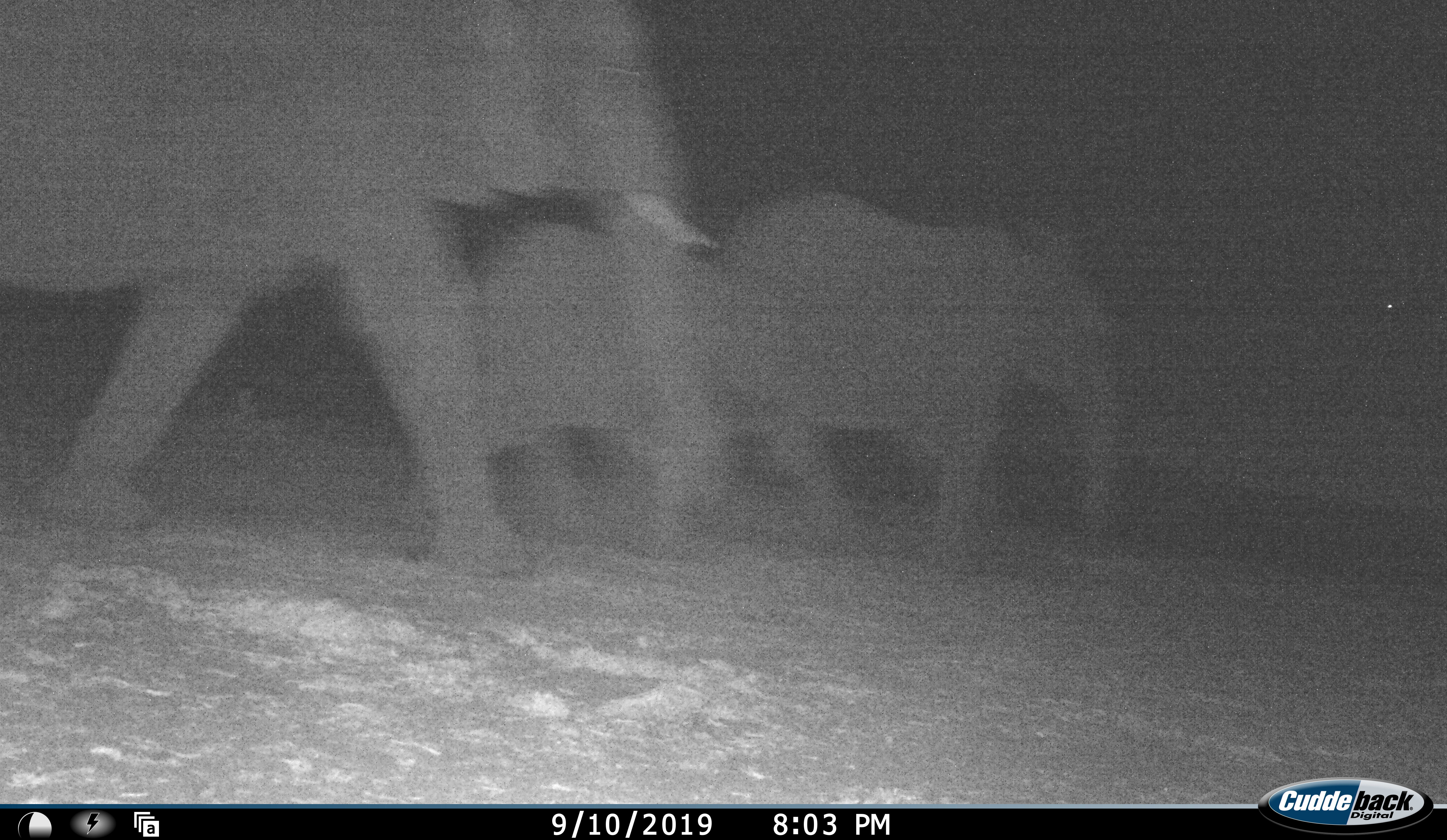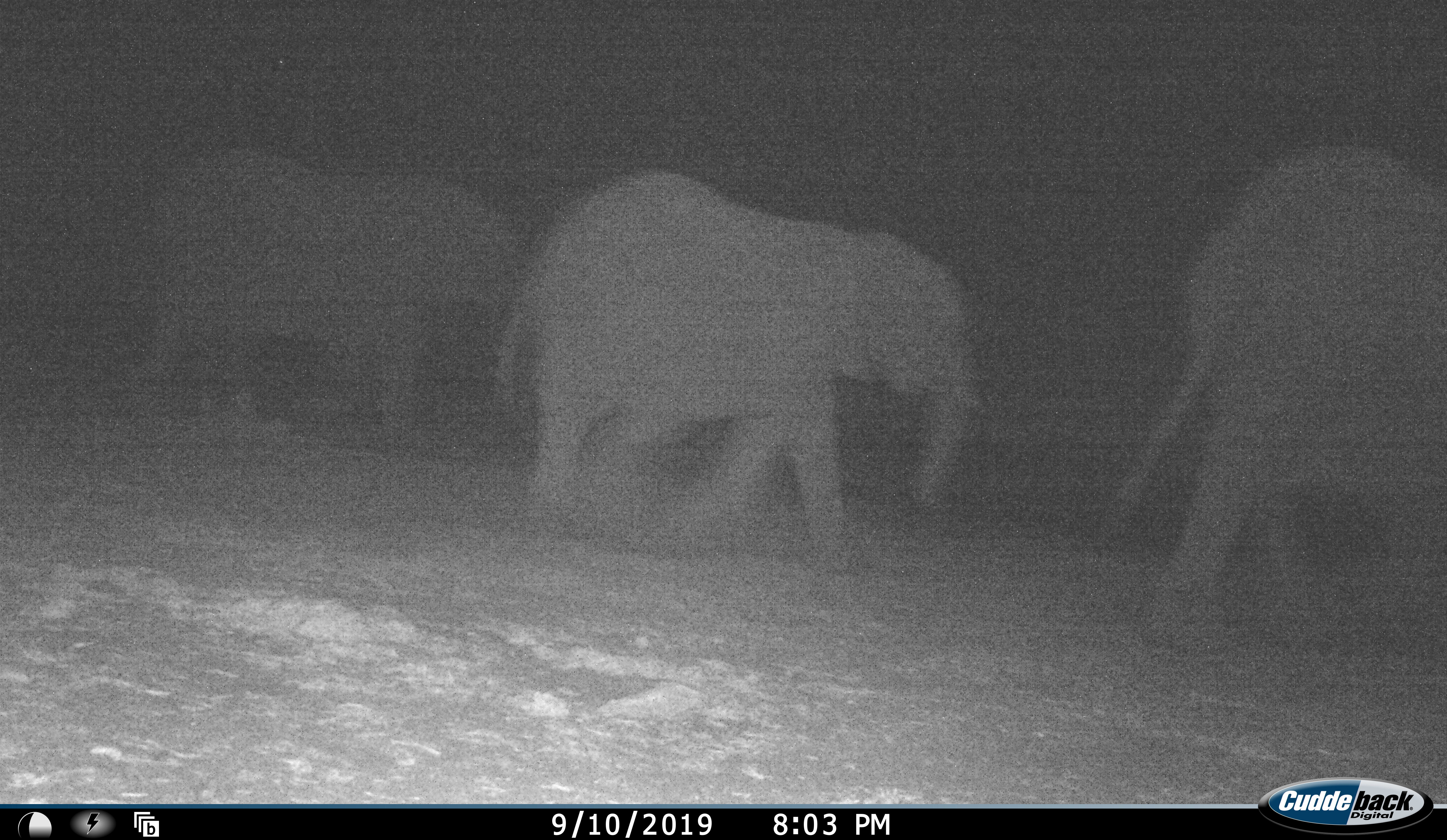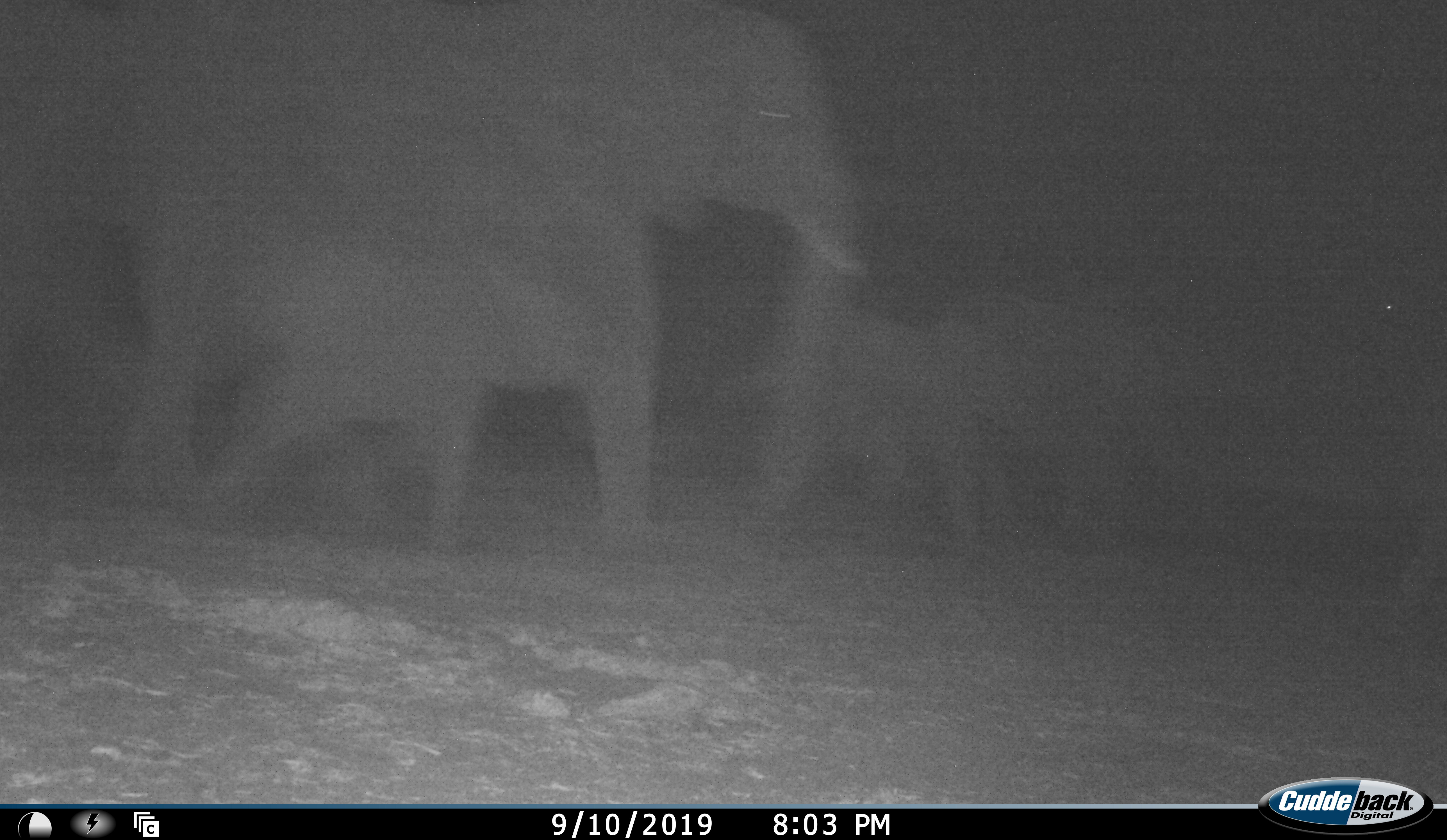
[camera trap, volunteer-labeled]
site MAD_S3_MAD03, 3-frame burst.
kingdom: Animalia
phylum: Chordata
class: Mammalia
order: Proboscidea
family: Elephantidae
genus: Loxodonta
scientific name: Loxodonta africana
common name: african bush elephant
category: elephant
Elephant (african bush elephant) (Loxodonta africana), count 4. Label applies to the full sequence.